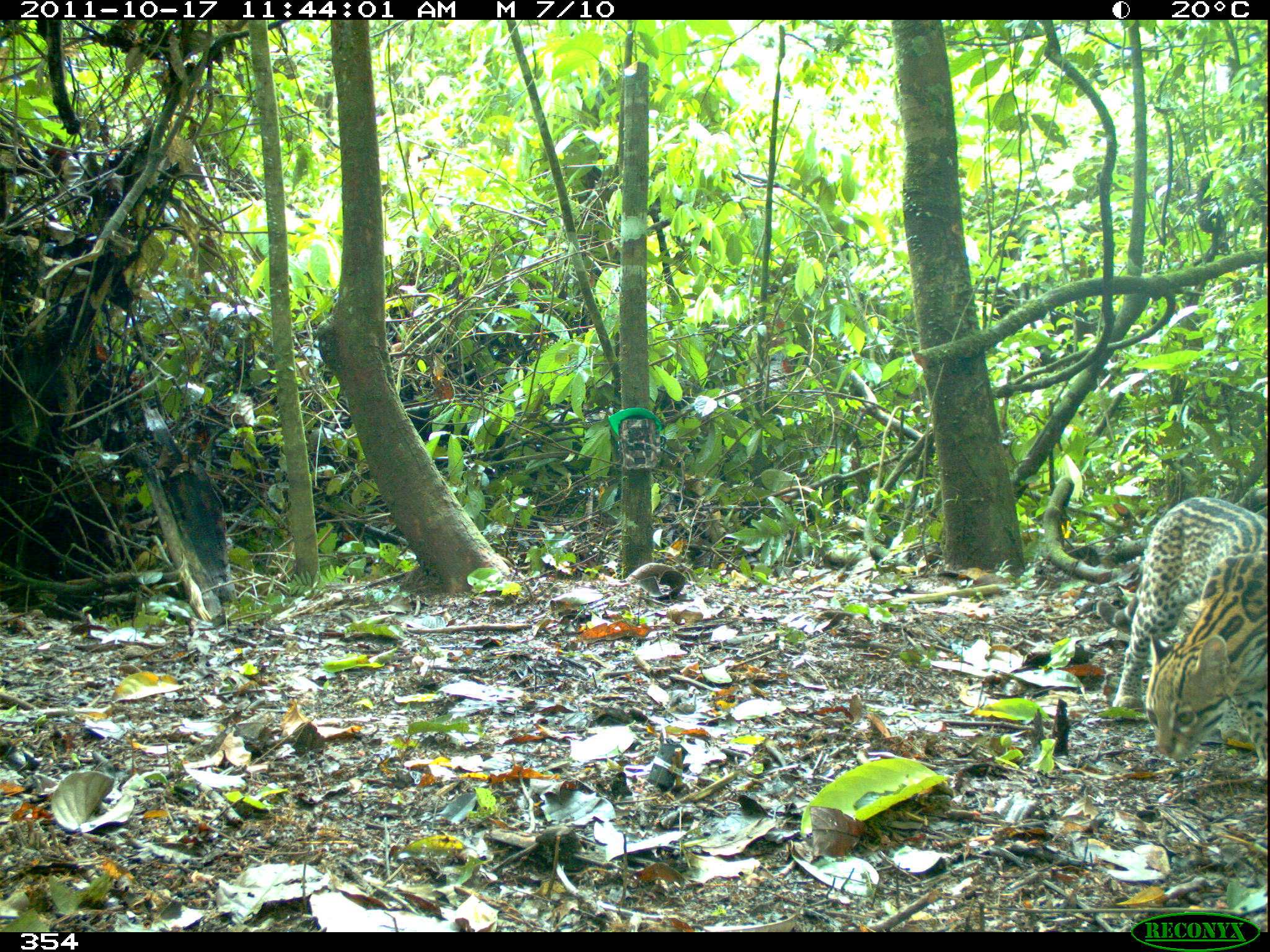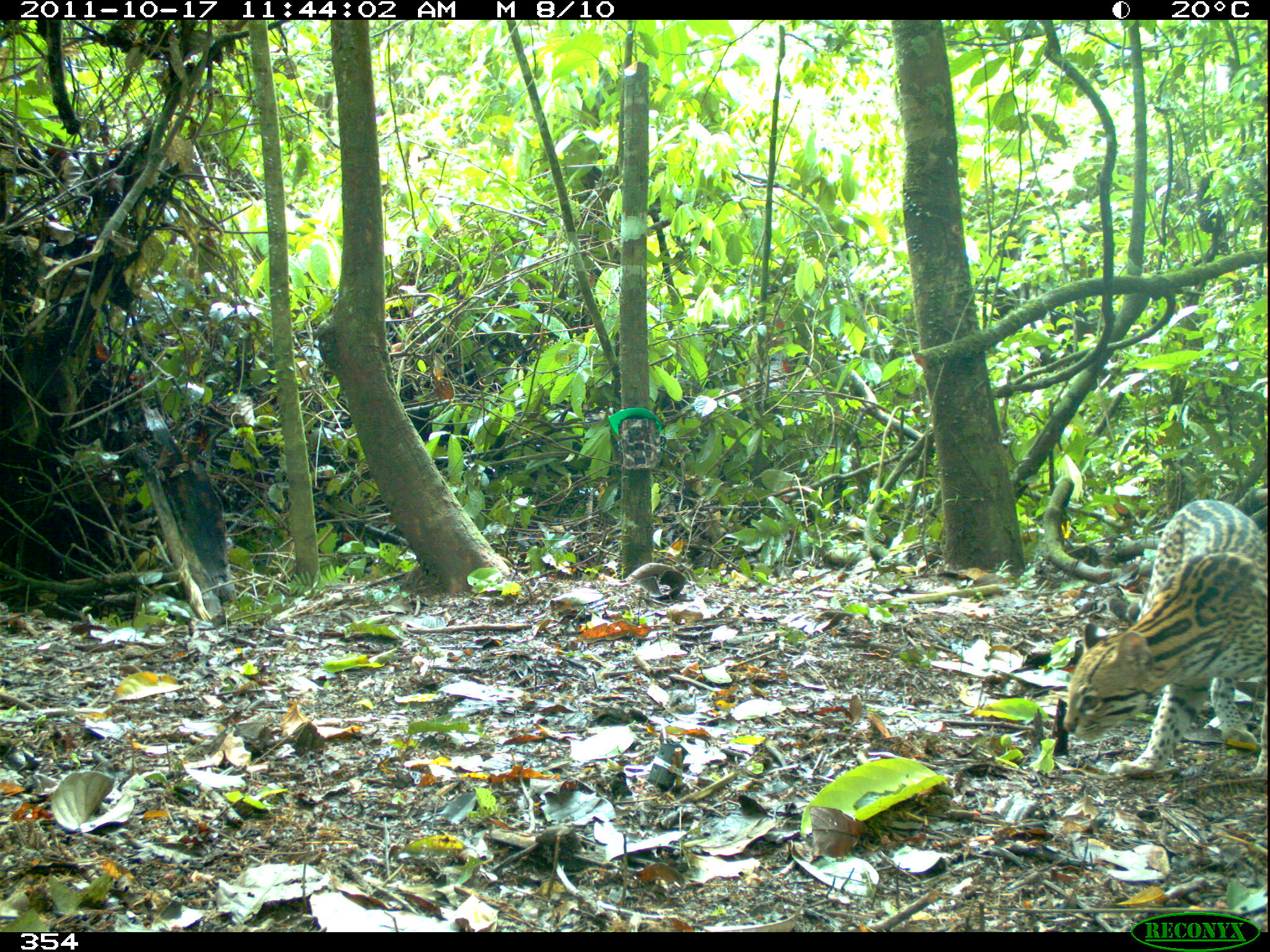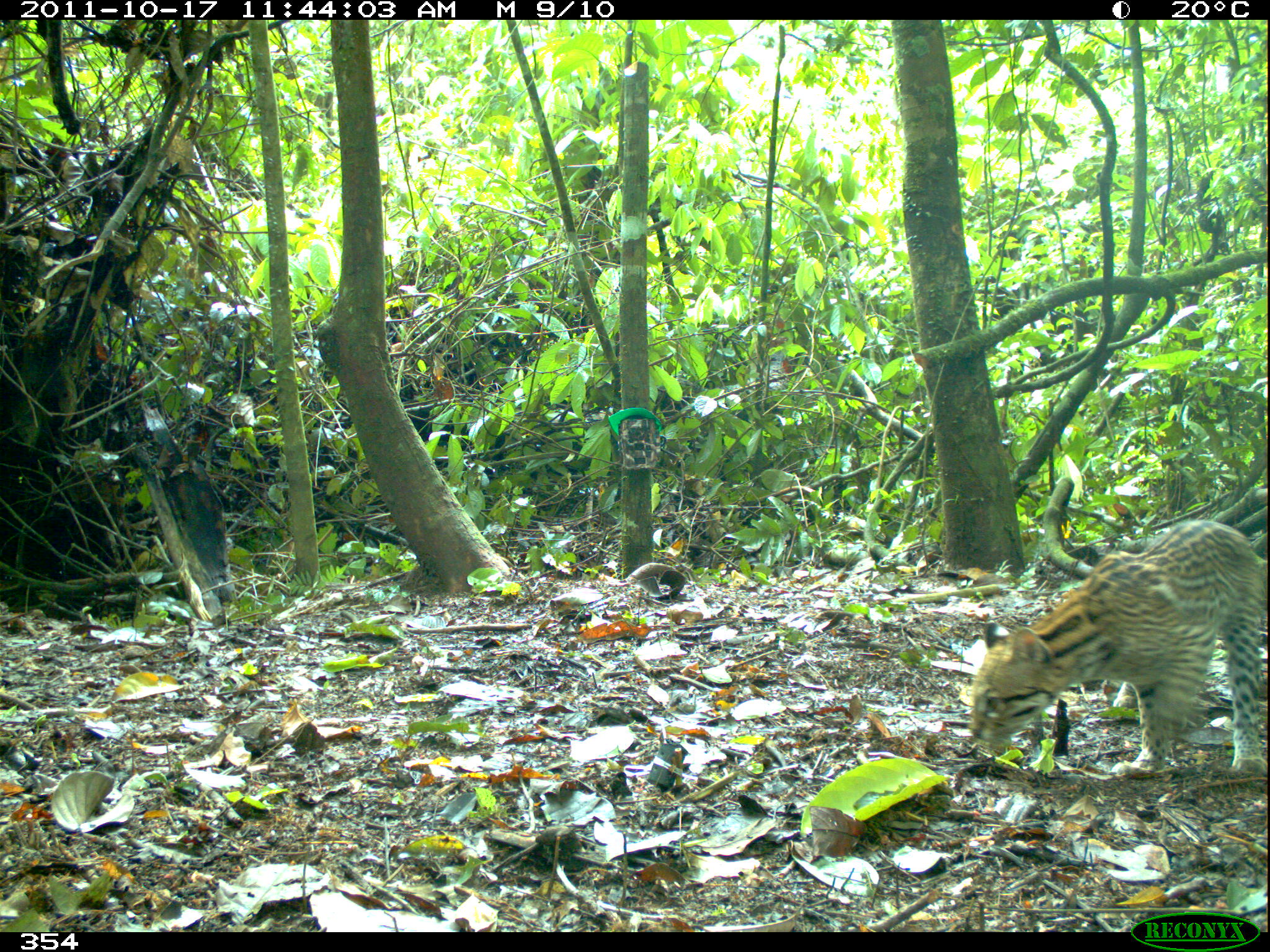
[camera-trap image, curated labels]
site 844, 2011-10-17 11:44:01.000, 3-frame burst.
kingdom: Animalia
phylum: Chordata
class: Mammalia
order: Carnivora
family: Felidae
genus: Leopardus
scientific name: Leopardus pardalis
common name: ocelot